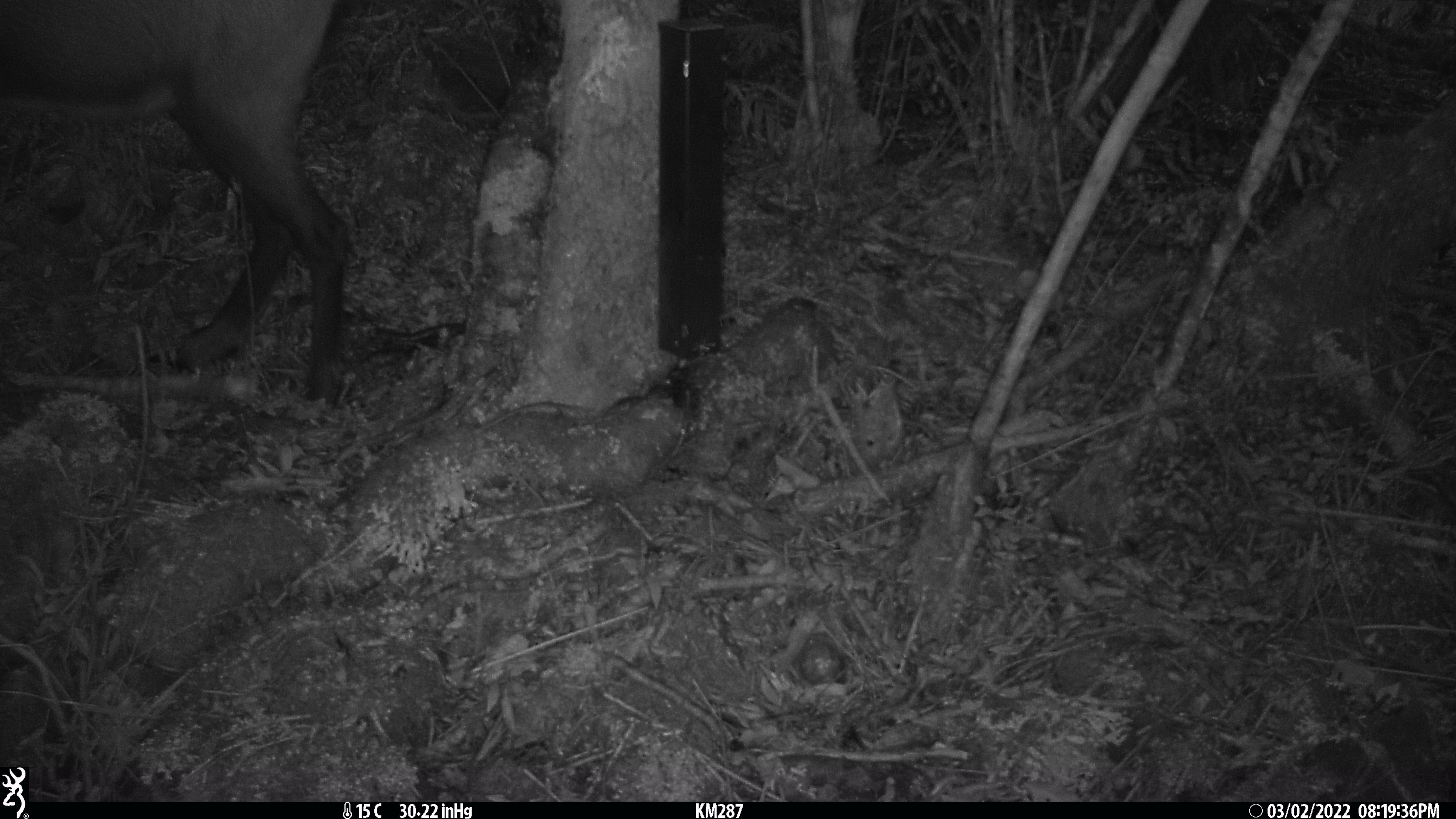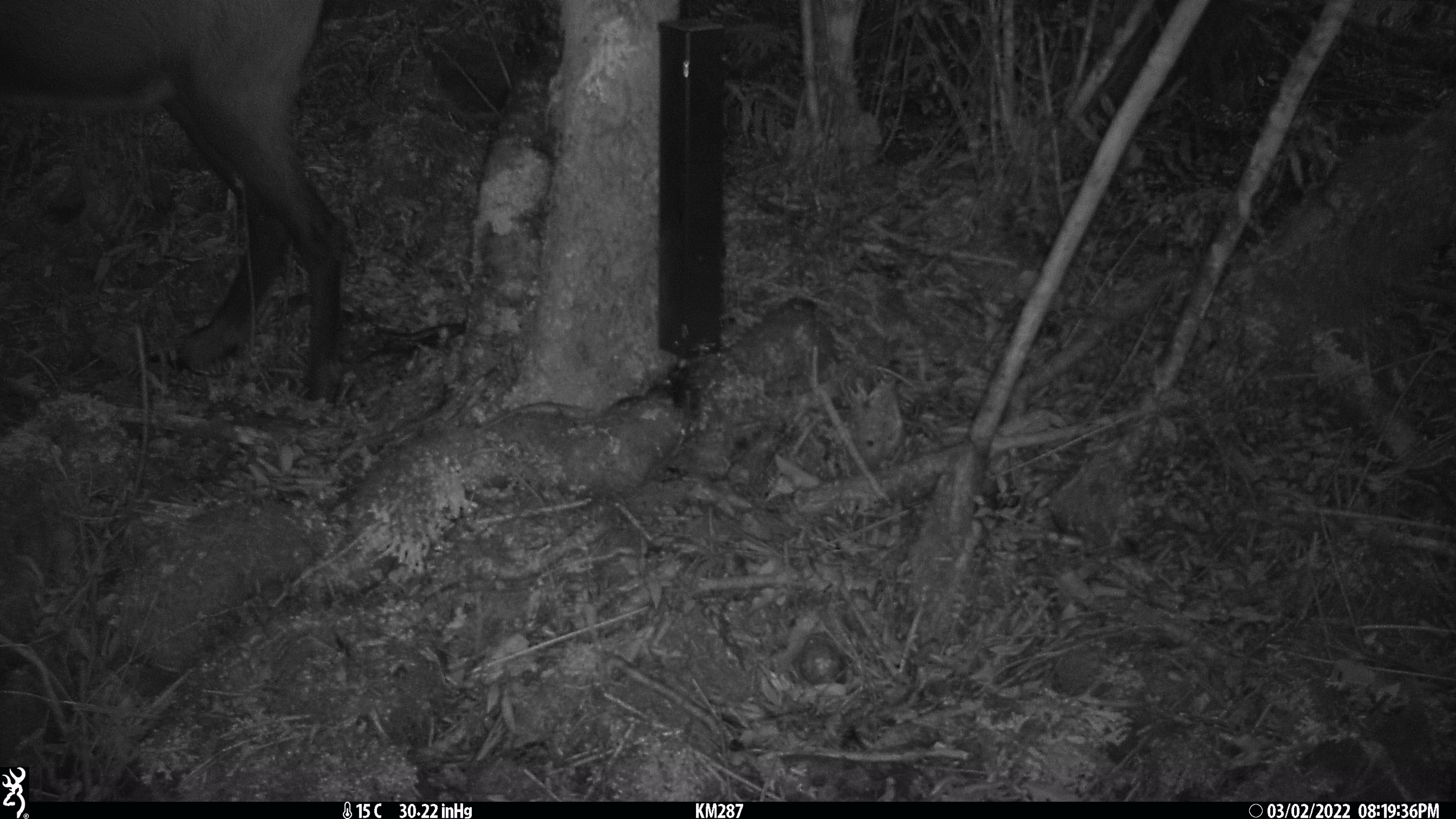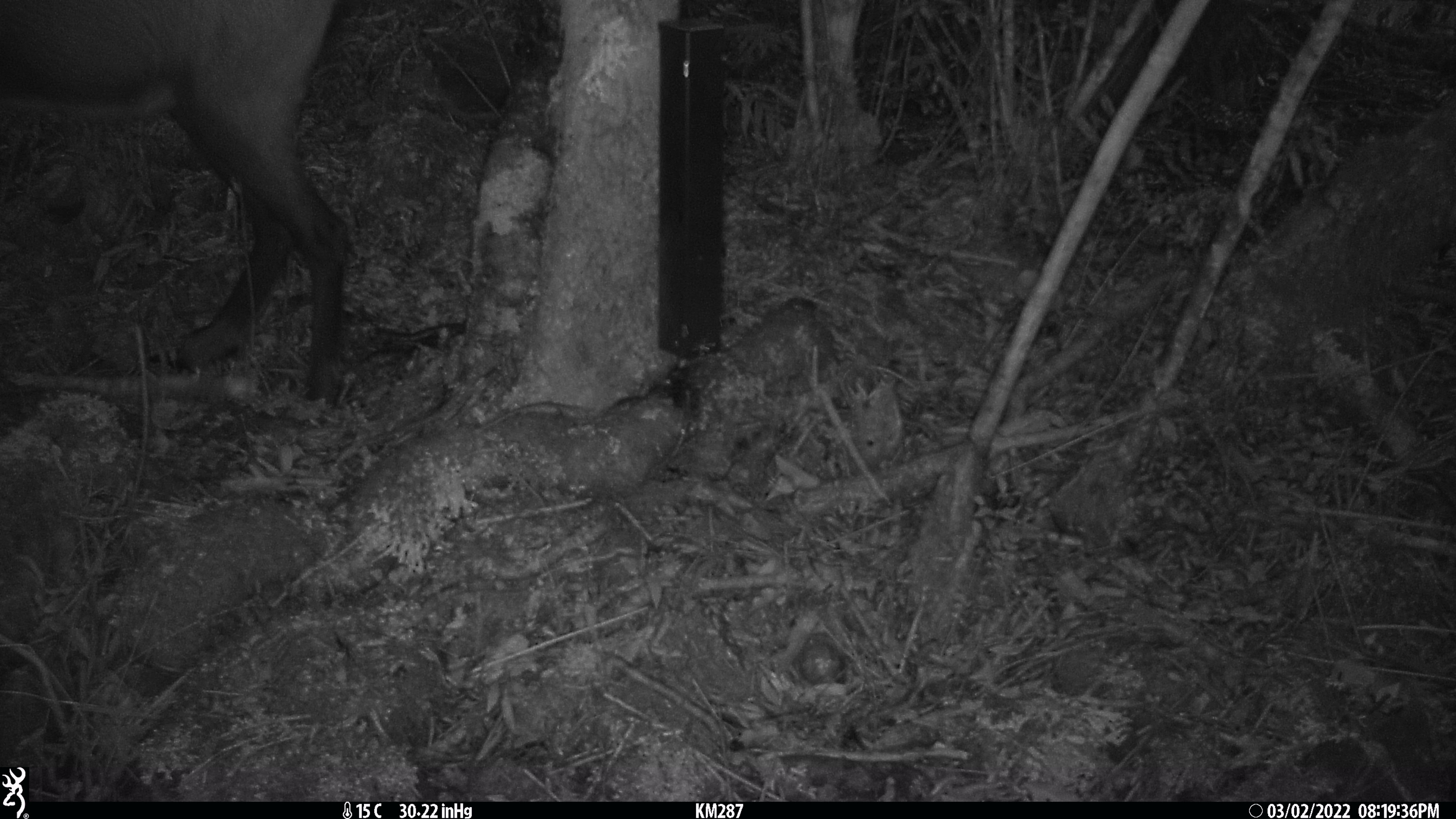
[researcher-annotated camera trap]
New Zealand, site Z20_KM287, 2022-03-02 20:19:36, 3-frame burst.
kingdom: Animalia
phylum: Chordata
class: Mammalia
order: Artiodactyla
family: Bovidae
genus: Rupicapra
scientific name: Rupicapra rupicapra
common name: alpine chamois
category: chamois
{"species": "chamois (alpine chamois) (Rupicapra rupicapra)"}